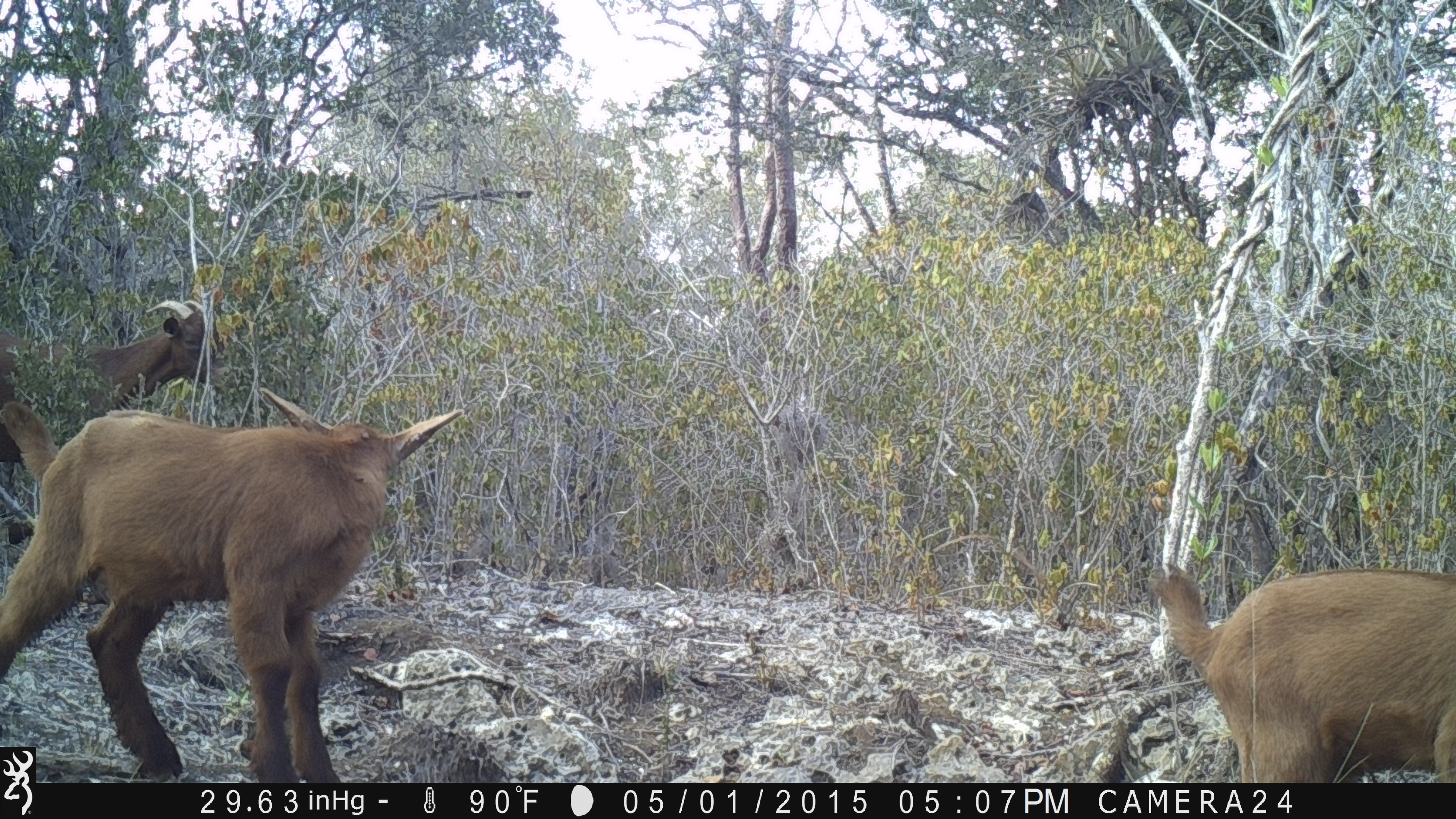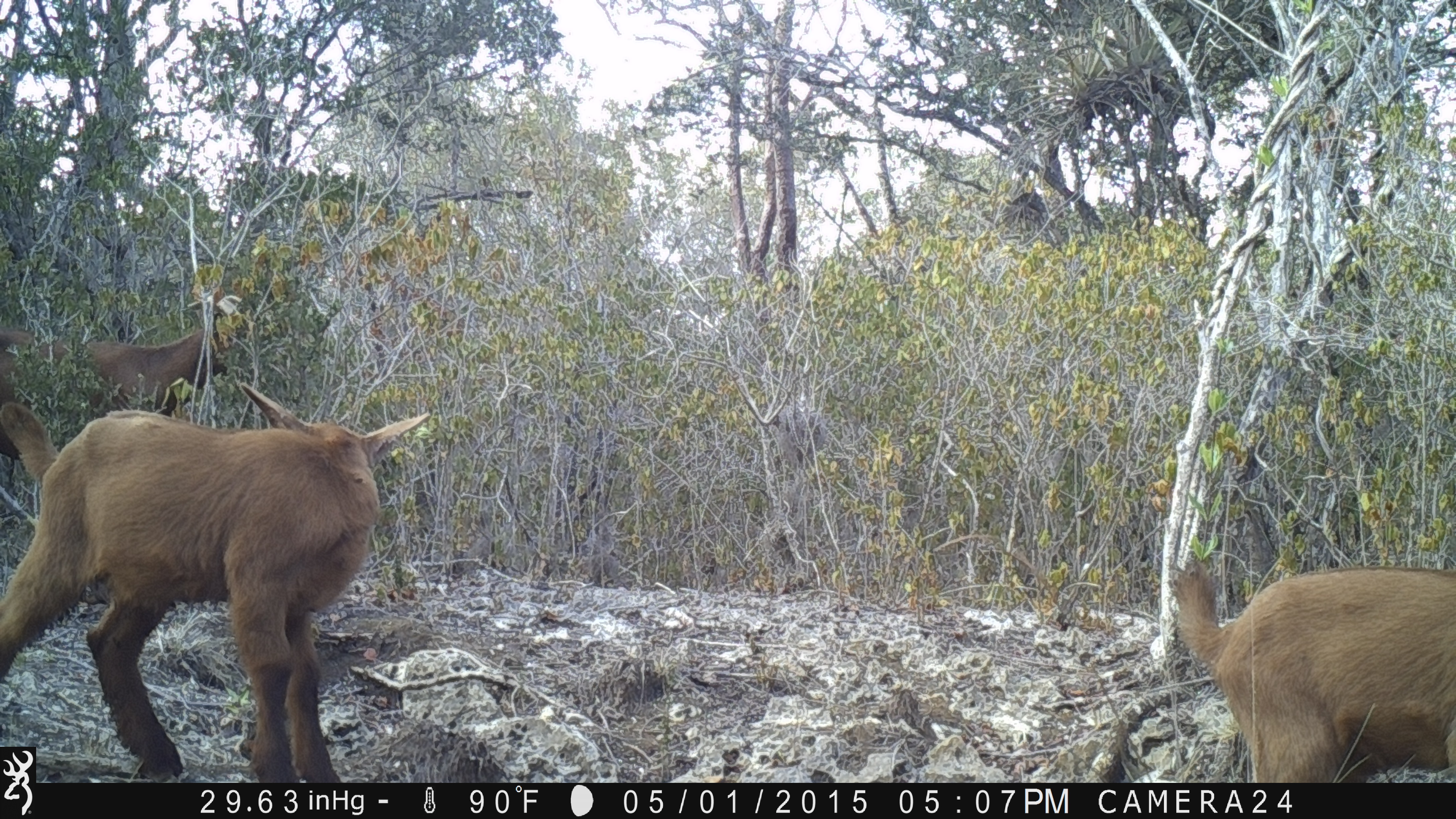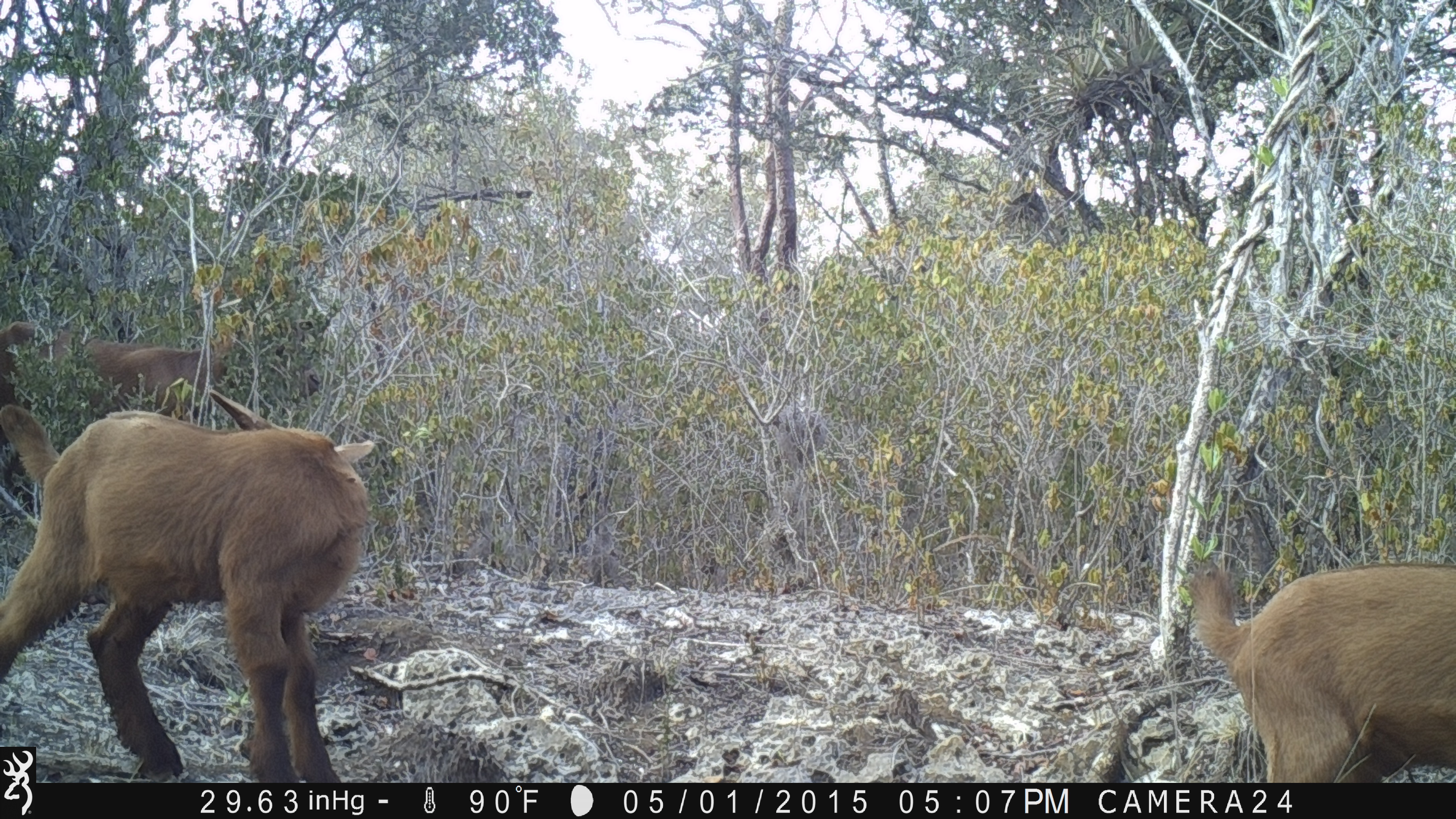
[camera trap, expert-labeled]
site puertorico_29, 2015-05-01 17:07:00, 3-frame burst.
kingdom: Animalia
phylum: Chordata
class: Mammalia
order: Artiodactyla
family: Bovidae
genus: Capra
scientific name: Capra hircus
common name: goat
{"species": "goat (Capra hircus)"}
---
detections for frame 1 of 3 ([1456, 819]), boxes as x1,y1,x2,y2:
goat: 0,384,472,744; 1144,549,1456,781; 0,290,234,488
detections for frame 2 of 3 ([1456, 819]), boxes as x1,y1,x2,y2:
goat: 0,380,450,744; 1164,556,1455,781; 0,288,295,473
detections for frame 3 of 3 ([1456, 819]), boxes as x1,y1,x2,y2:
goat: 0,388,396,745; 1182,548,1456,781; 0,294,330,446